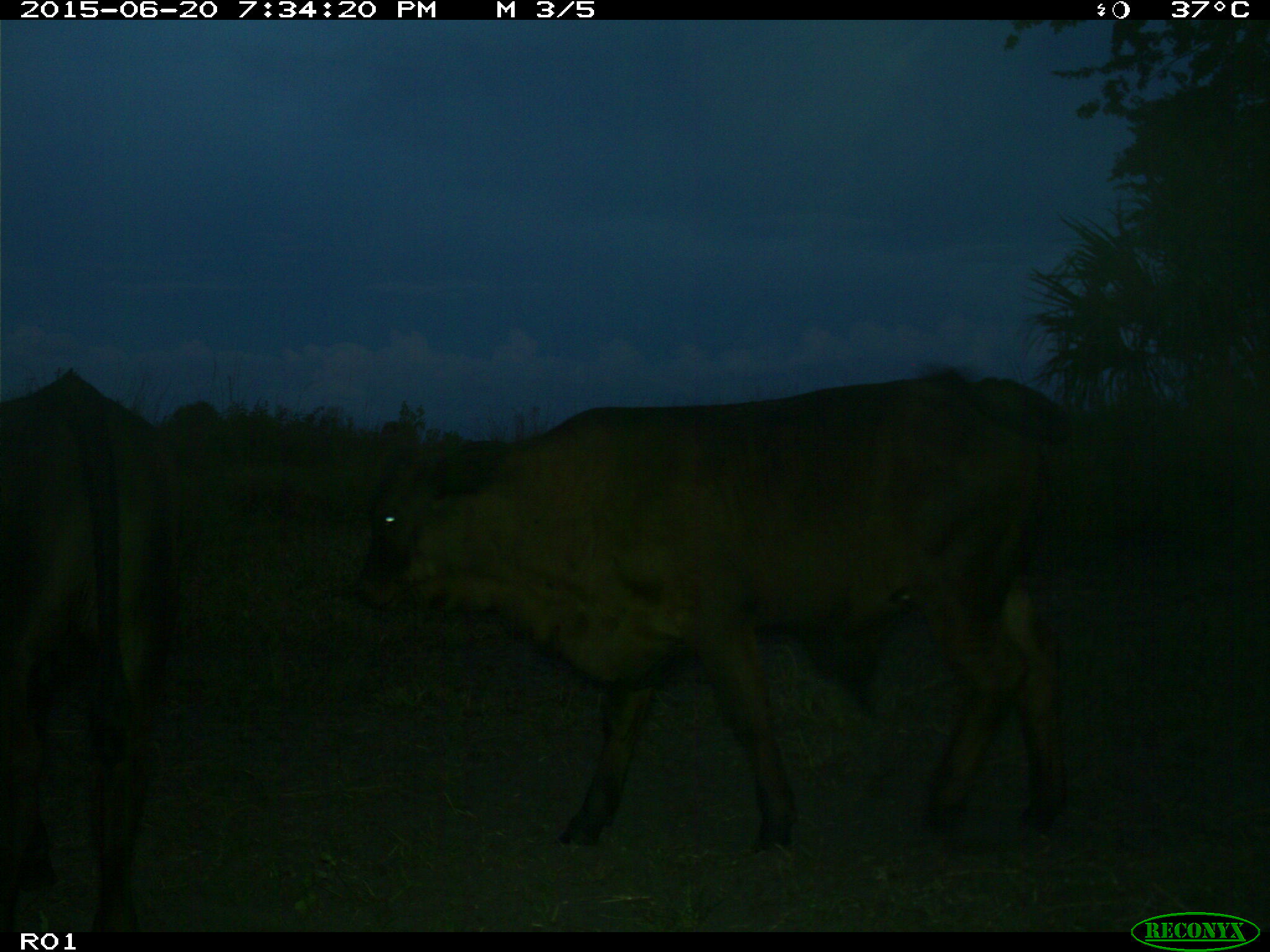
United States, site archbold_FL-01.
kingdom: Animalia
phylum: Chordata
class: Mammalia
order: Artiodactyla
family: Bovidae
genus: Bos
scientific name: Bos taurus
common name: domestic cow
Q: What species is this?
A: Bos taurus (domestic cow).